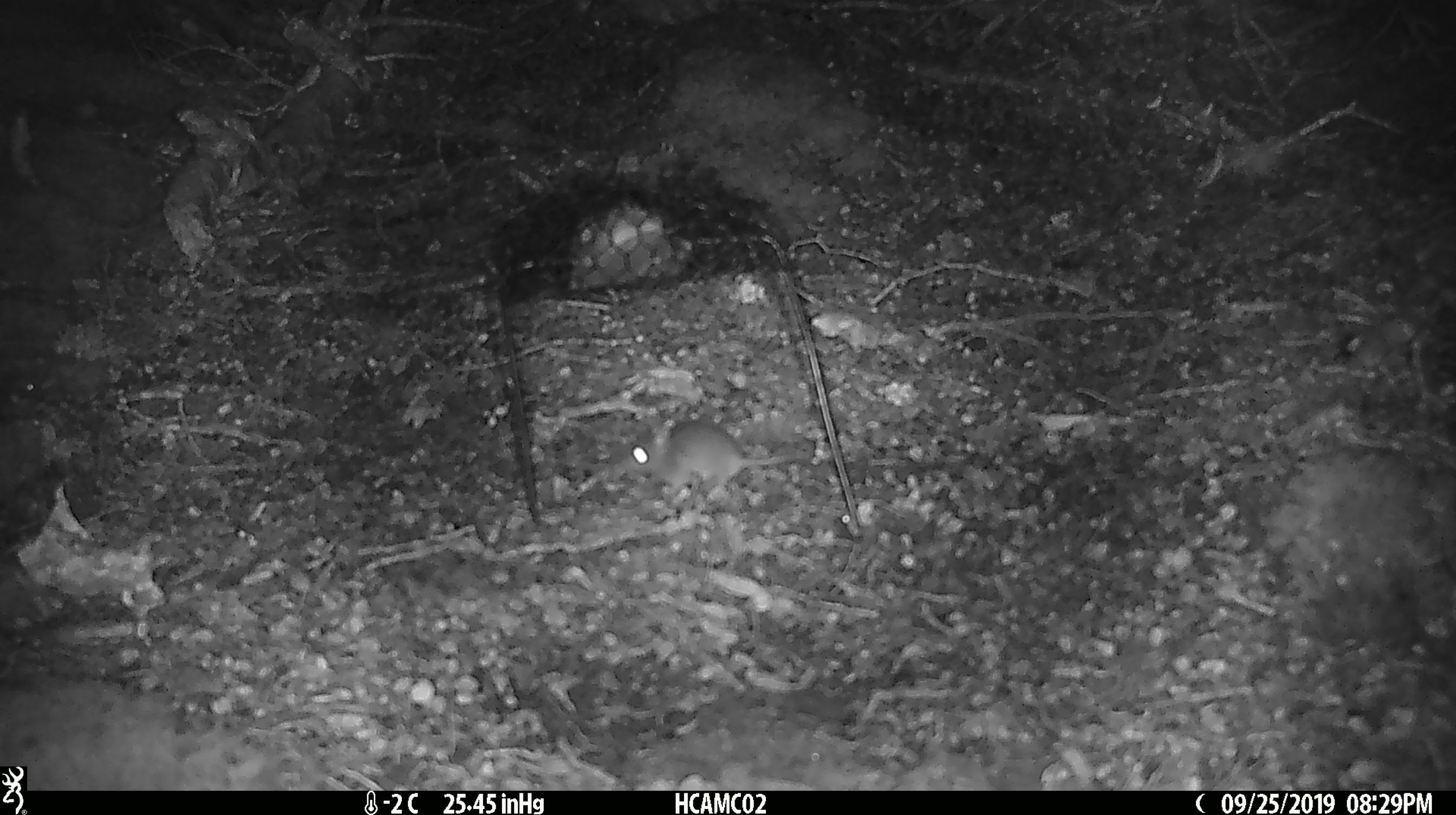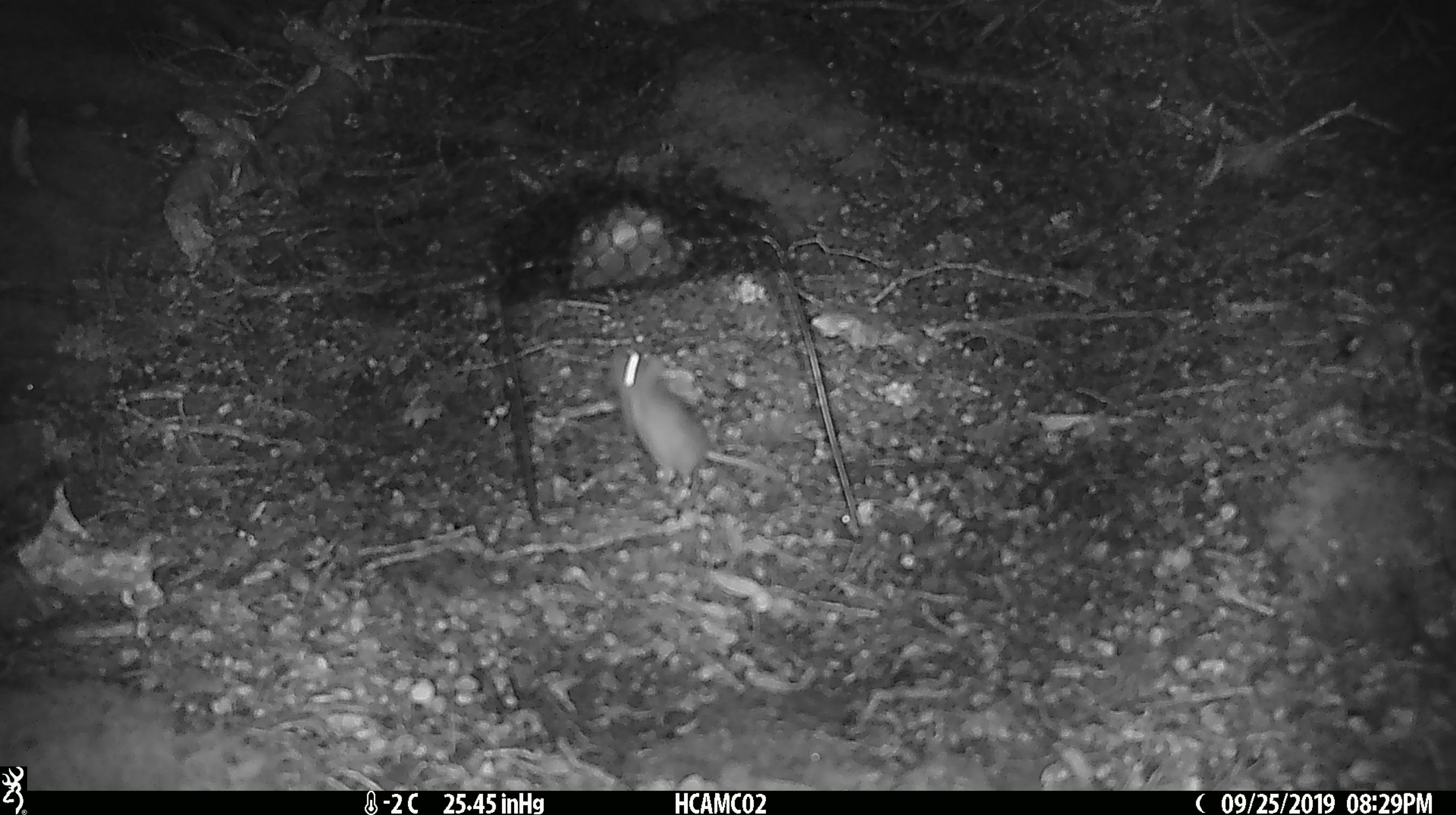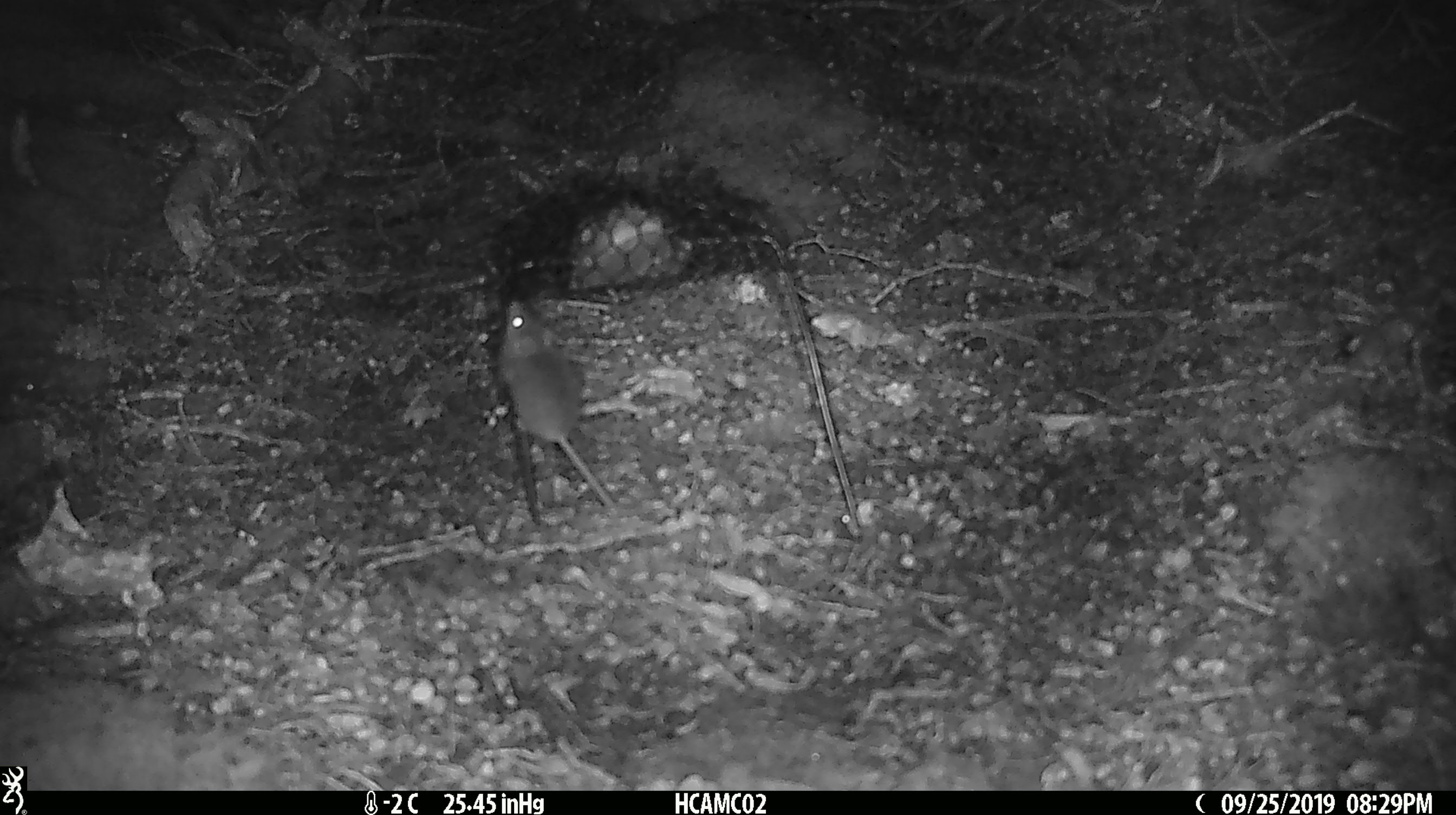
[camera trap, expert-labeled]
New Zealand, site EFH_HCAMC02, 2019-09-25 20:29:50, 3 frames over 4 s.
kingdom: Animalia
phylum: Chordata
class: Mammalia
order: Rodentia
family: Muridae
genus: Mus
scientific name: Mus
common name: mouse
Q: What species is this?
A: Mouse (Mus).